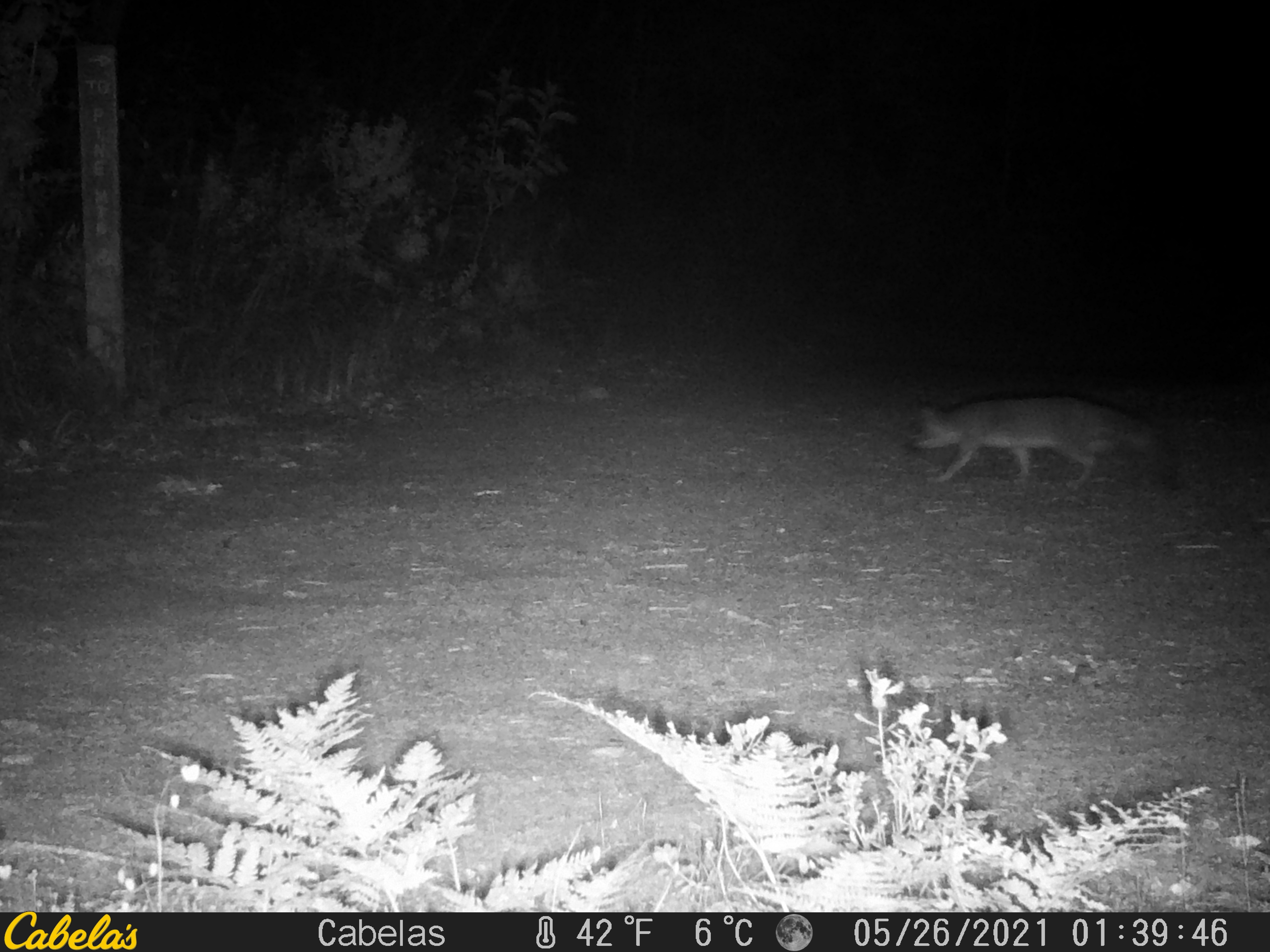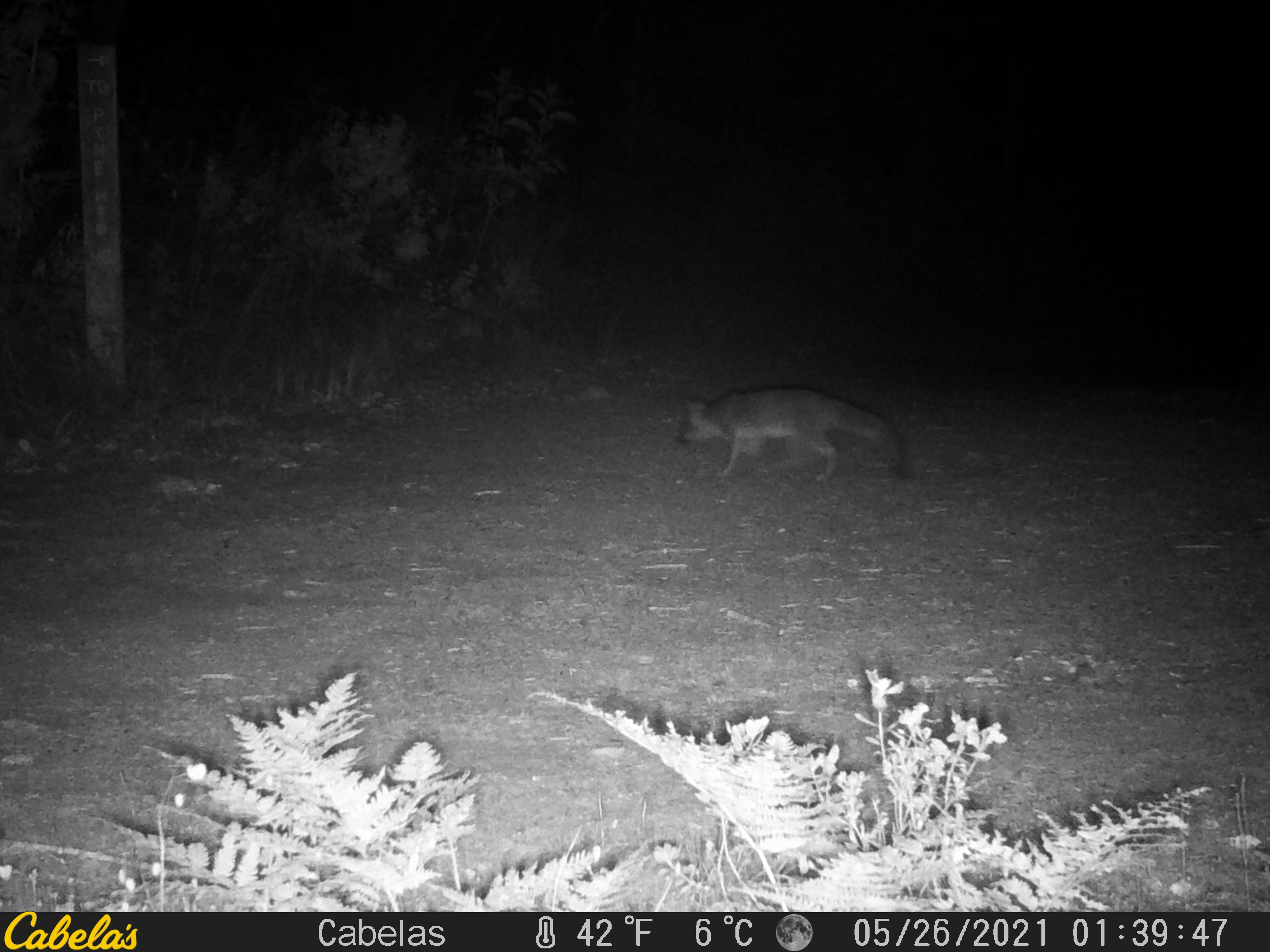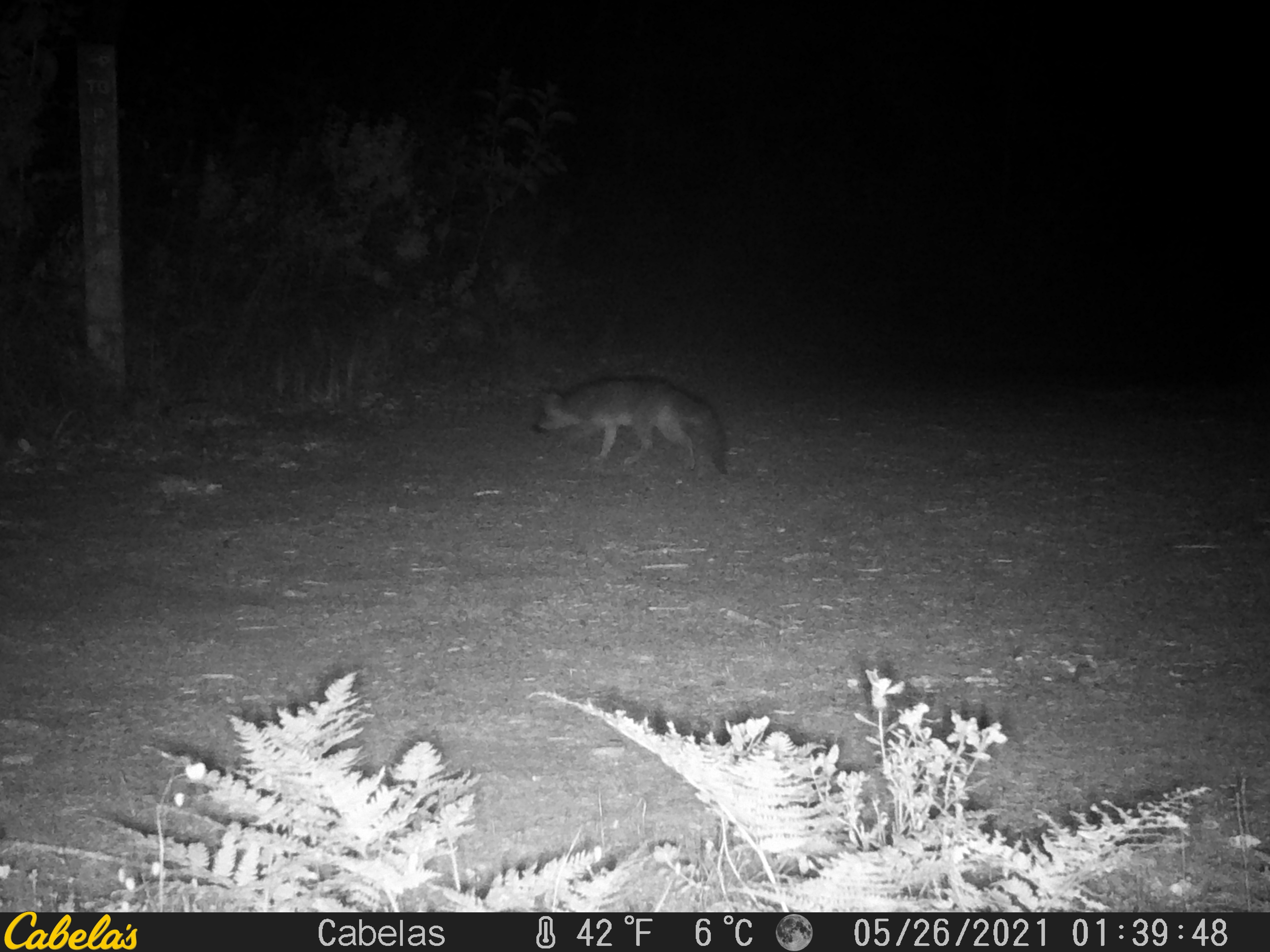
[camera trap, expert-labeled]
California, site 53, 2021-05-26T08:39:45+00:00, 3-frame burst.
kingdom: Animalia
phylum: Chordata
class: Mammalia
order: Carnivora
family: Canidae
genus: Urocyon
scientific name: Urocyon cinereoargenteus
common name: gray fox